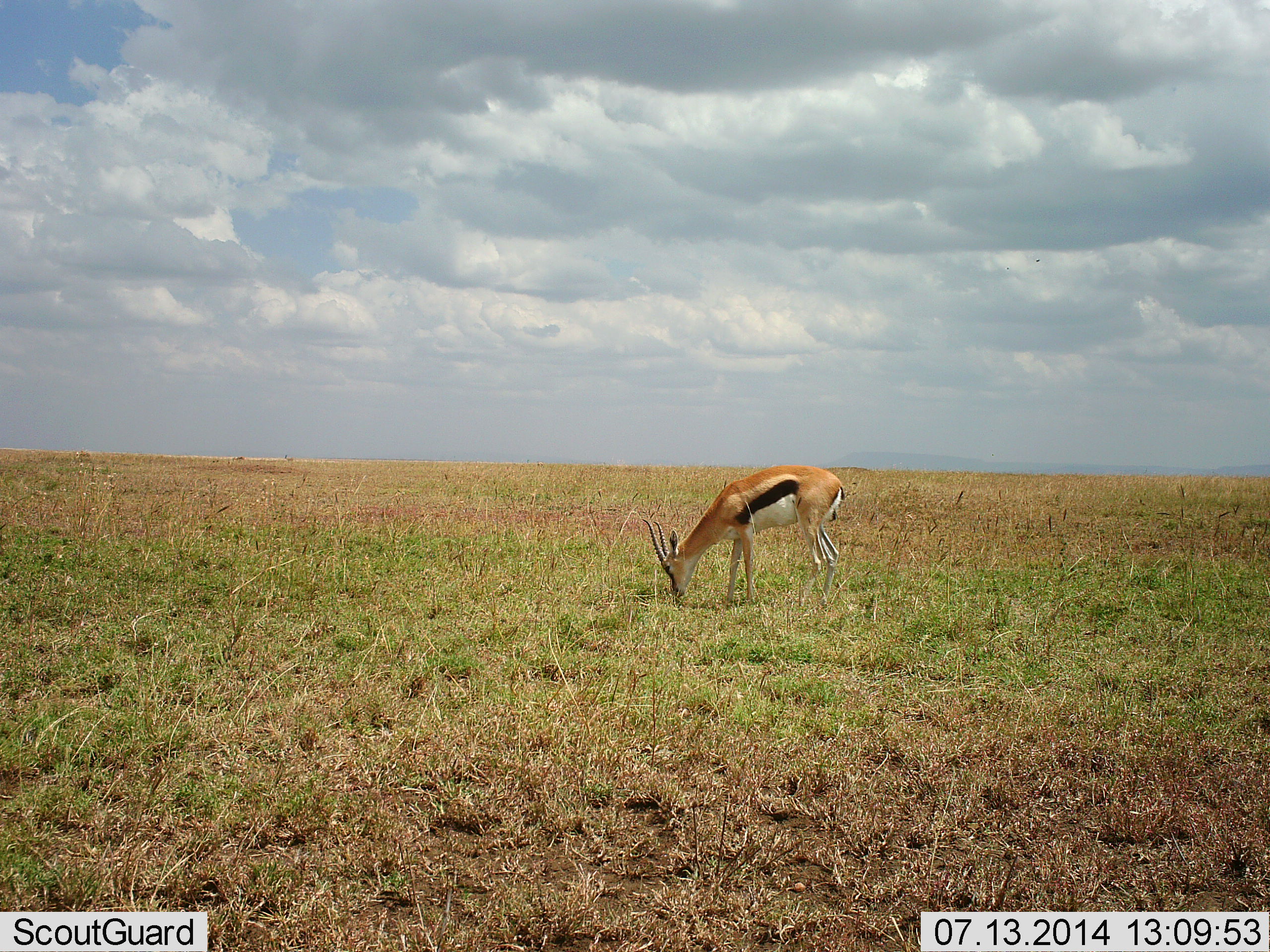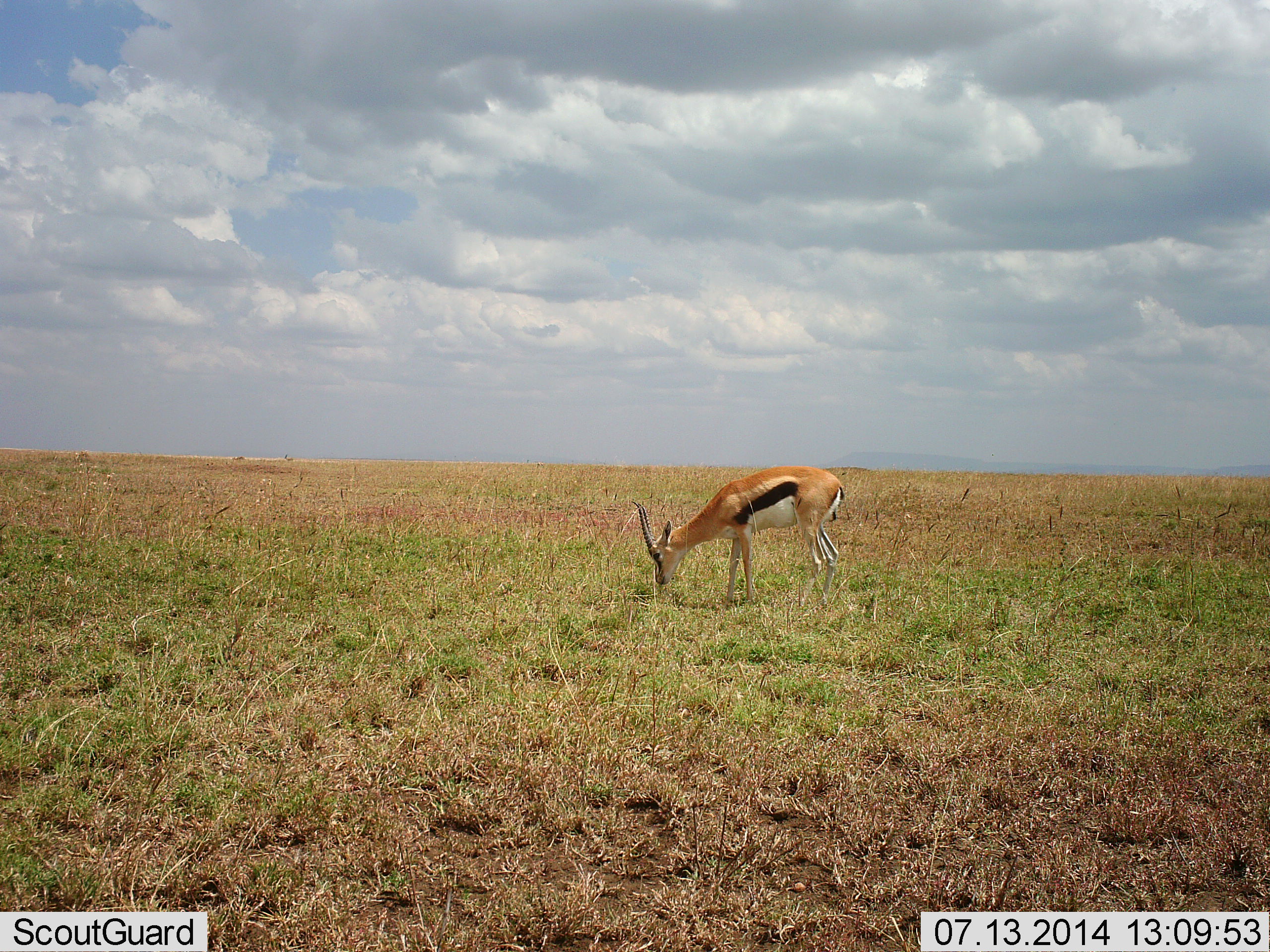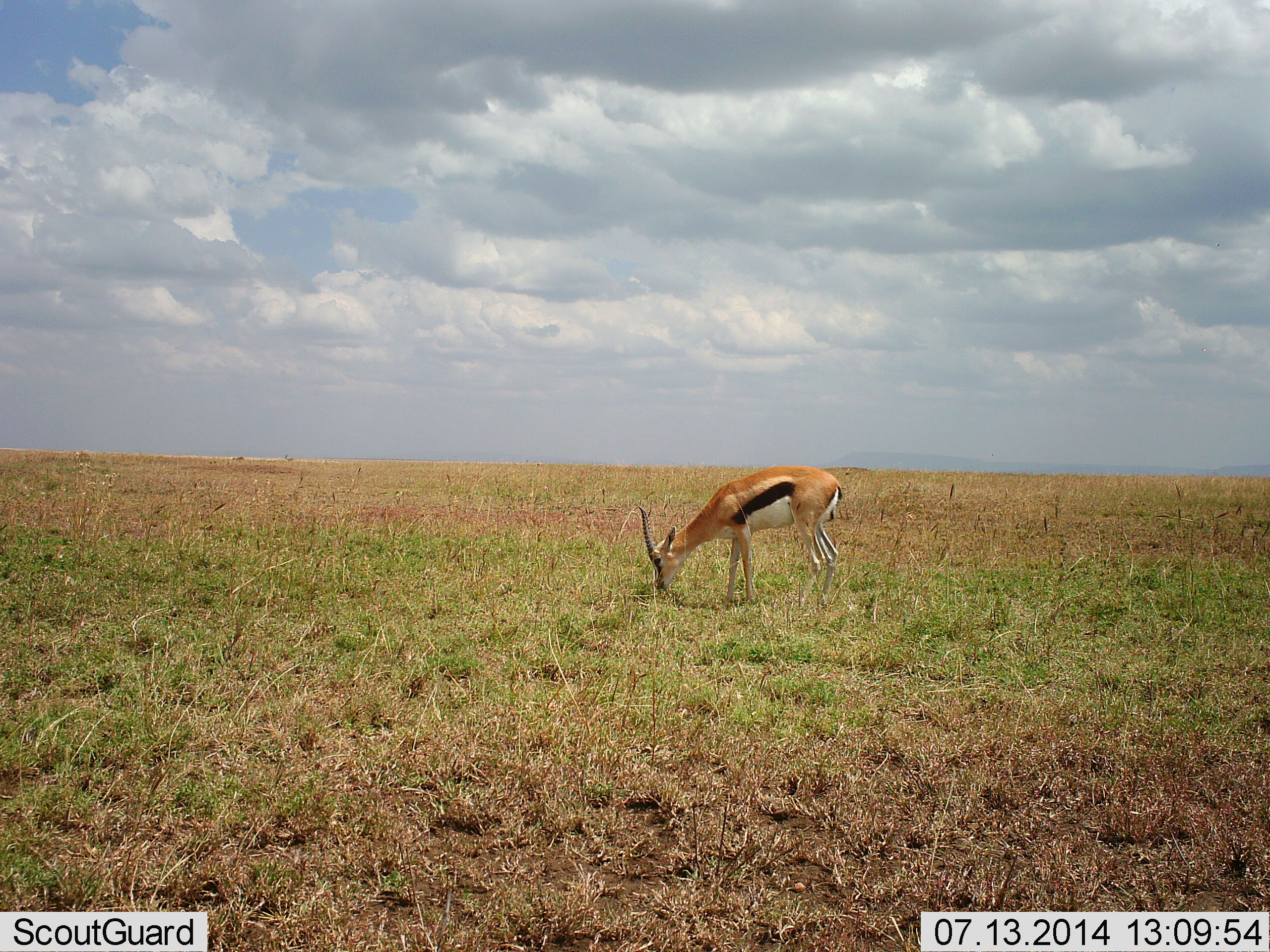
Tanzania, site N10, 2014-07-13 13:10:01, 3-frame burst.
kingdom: Animalia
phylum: Chordata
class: Mammalia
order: Artiodactyla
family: Bovidae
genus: Eudorcas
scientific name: Eudorcas thomsonii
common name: thomson's gazelle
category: gazellethomsons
Gazellethomsons (thomson's gazelle) (Eudorcas thomsonii), count 1. Behavior (volunteer vote fractions): standing 10%, resting 0%, moving 0%, interacting 0%. Young present (vote fraction): 0%. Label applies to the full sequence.